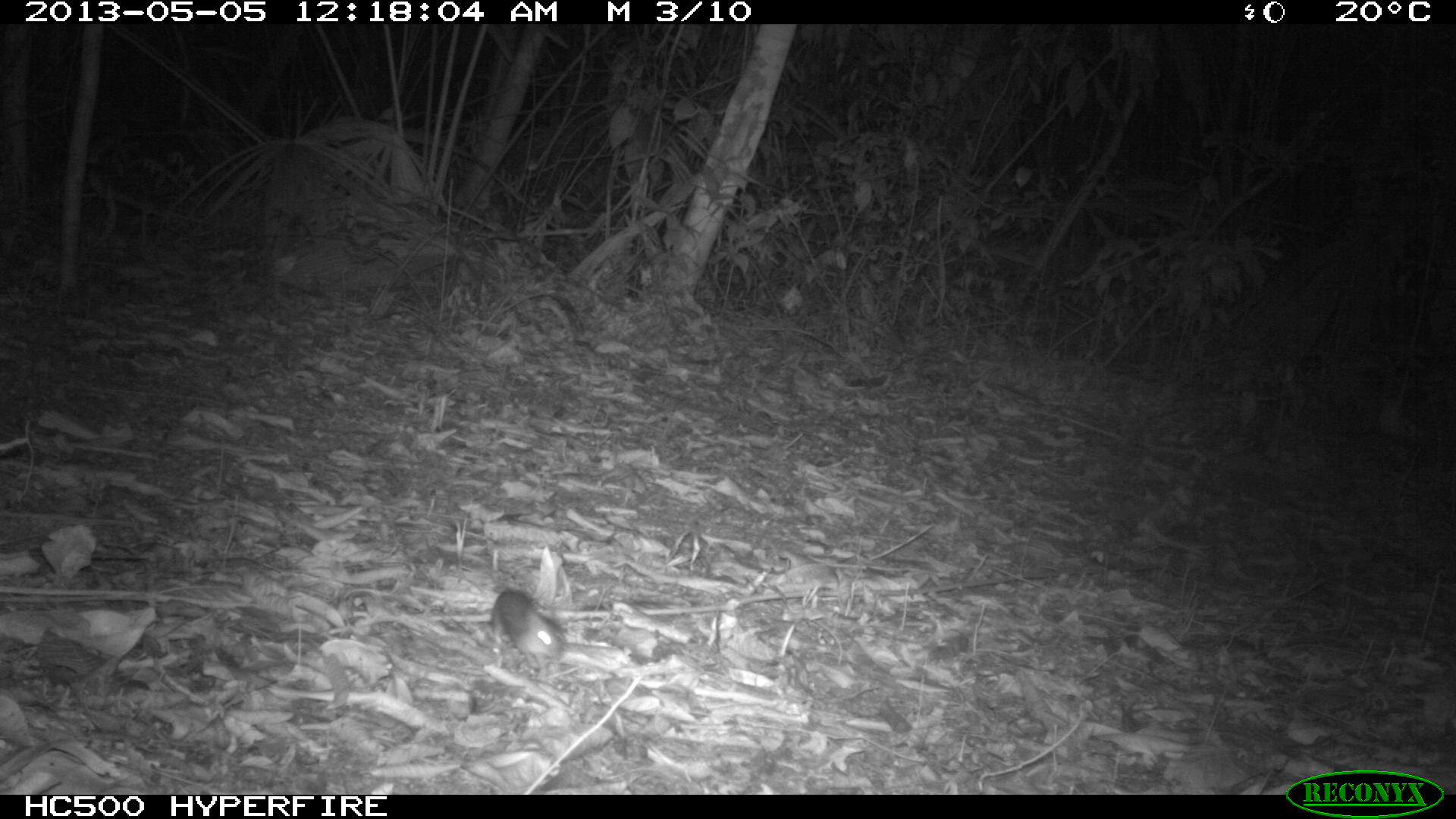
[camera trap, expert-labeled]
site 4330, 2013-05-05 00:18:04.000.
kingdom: Animalia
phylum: Chordata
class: Mammalia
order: Rodentia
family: Cricetidae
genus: Peromyscus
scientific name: Peromyscus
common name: deermice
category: peromyscus sp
Peromyscus sp (deermice) (Peromyscus), count 1.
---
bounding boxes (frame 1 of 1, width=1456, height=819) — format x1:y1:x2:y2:
peromyscus sp: 490:586:568:677